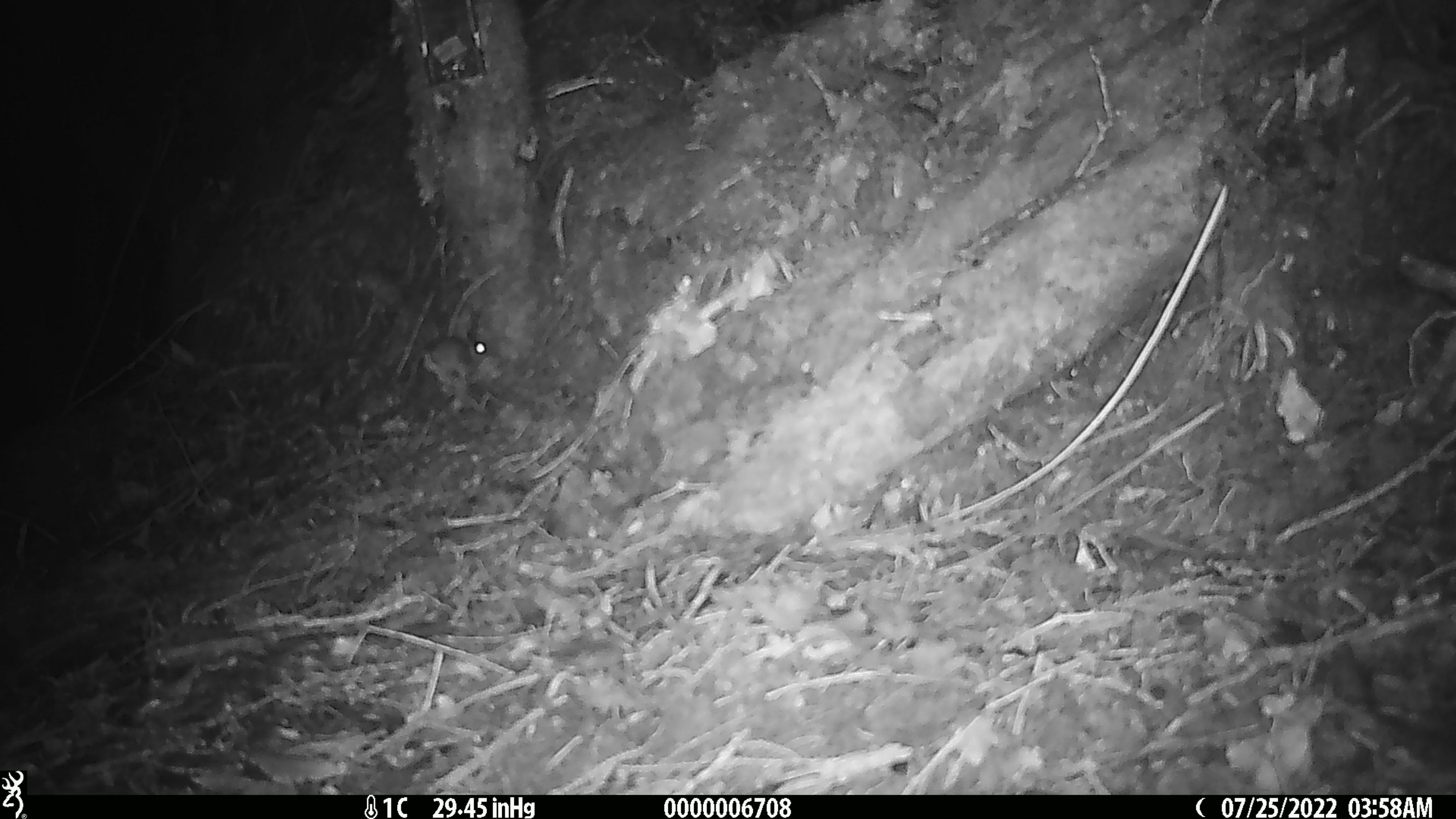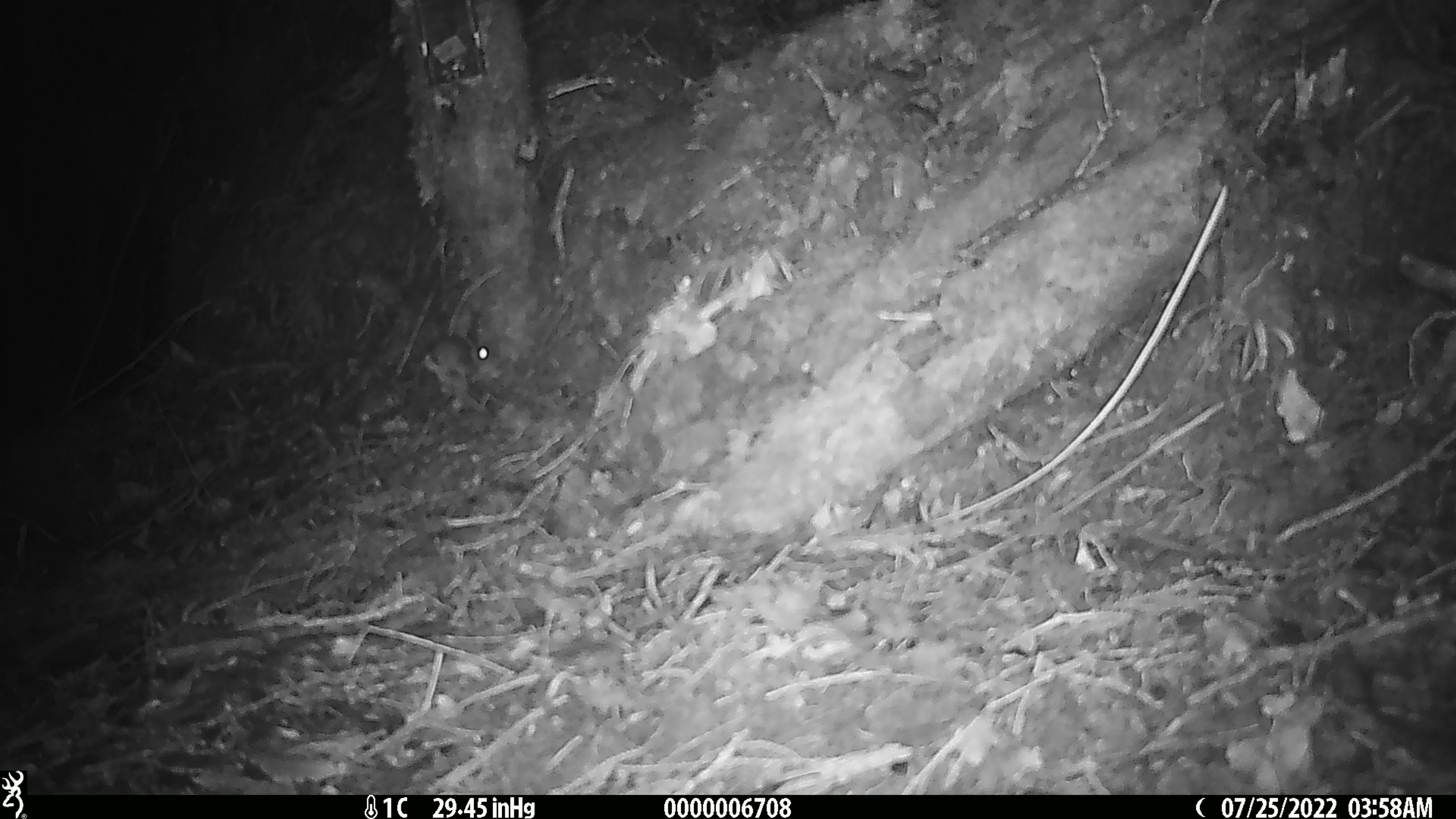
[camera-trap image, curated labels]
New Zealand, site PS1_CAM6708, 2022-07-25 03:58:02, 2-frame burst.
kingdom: Animalia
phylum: Chordata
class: Mammalia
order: Rodentia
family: Muridae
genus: Mus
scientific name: Mus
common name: mouse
Mouse (Mus).